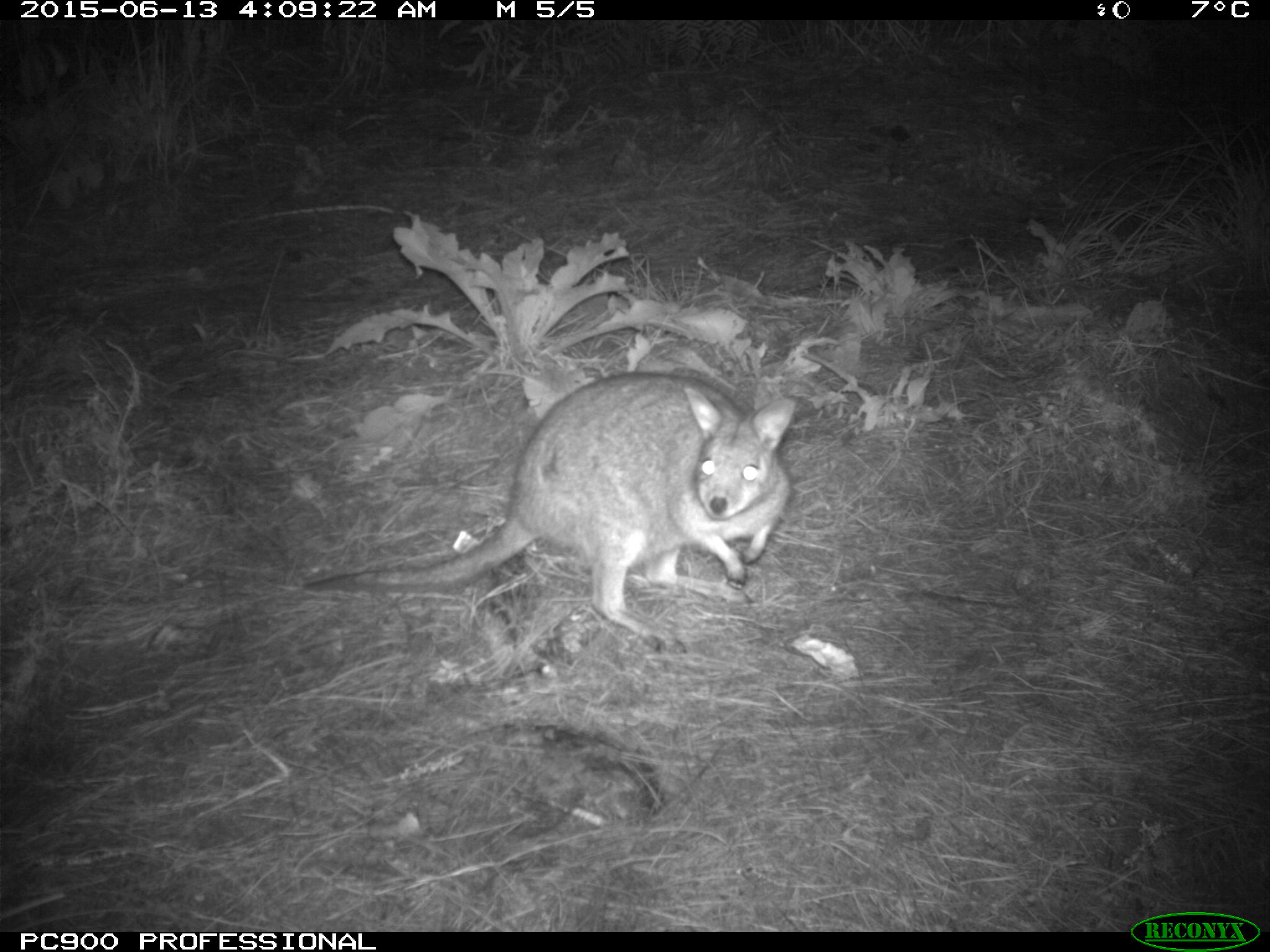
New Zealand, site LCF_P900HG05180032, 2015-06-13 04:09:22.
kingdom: Animalia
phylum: Chordata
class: Mammalia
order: Diprotodontia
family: Macropodidae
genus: Notamacropus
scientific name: Notamacropus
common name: wallaby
Wallaby (Notamacropus).